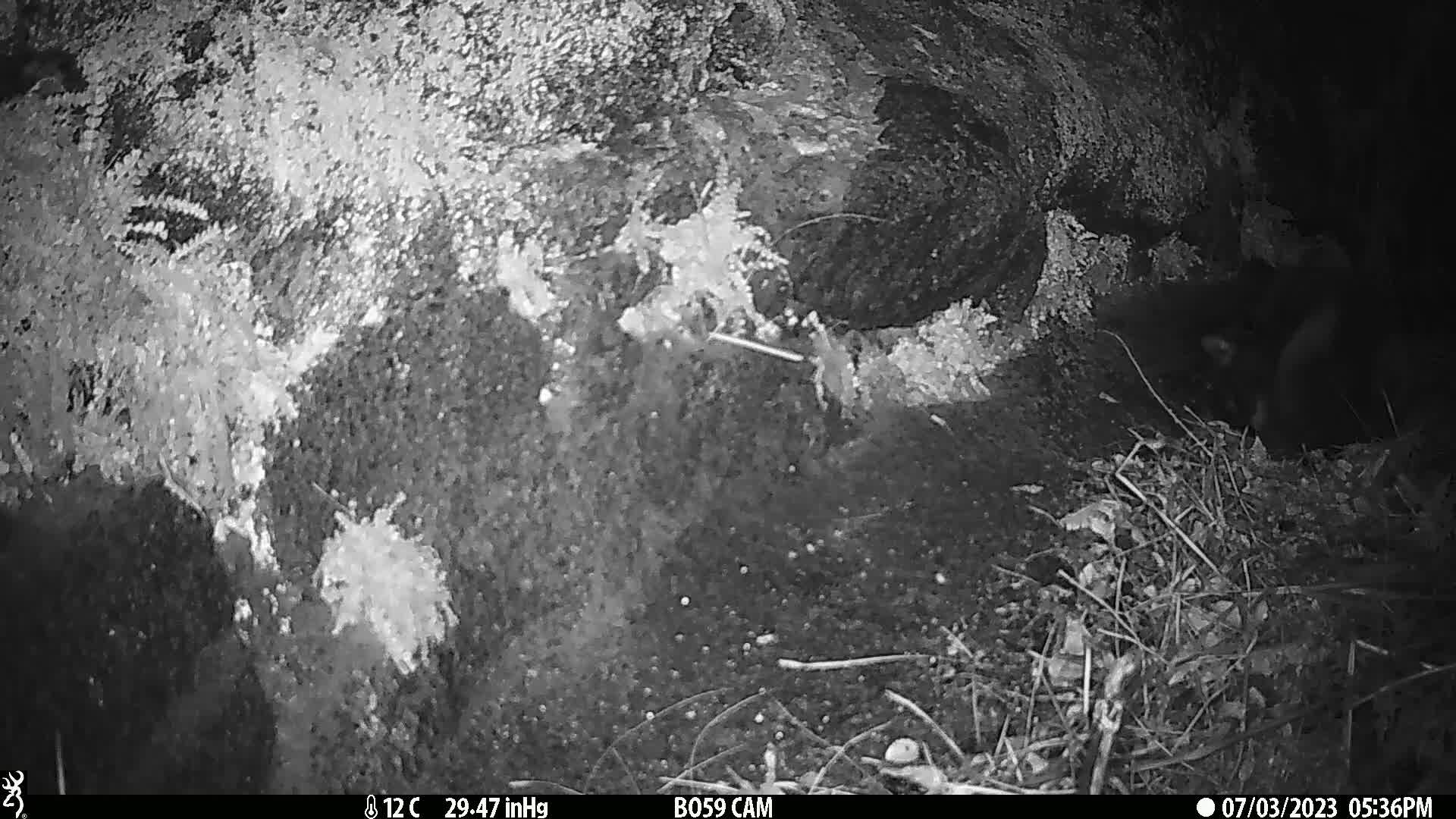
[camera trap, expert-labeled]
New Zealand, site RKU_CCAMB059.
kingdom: Animalia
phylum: Chordata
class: Mammalia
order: Carnivora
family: Felidae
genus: Felis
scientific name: Felis catus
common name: domestic cat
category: cat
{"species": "cat (domestic cat) (Felis catus)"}